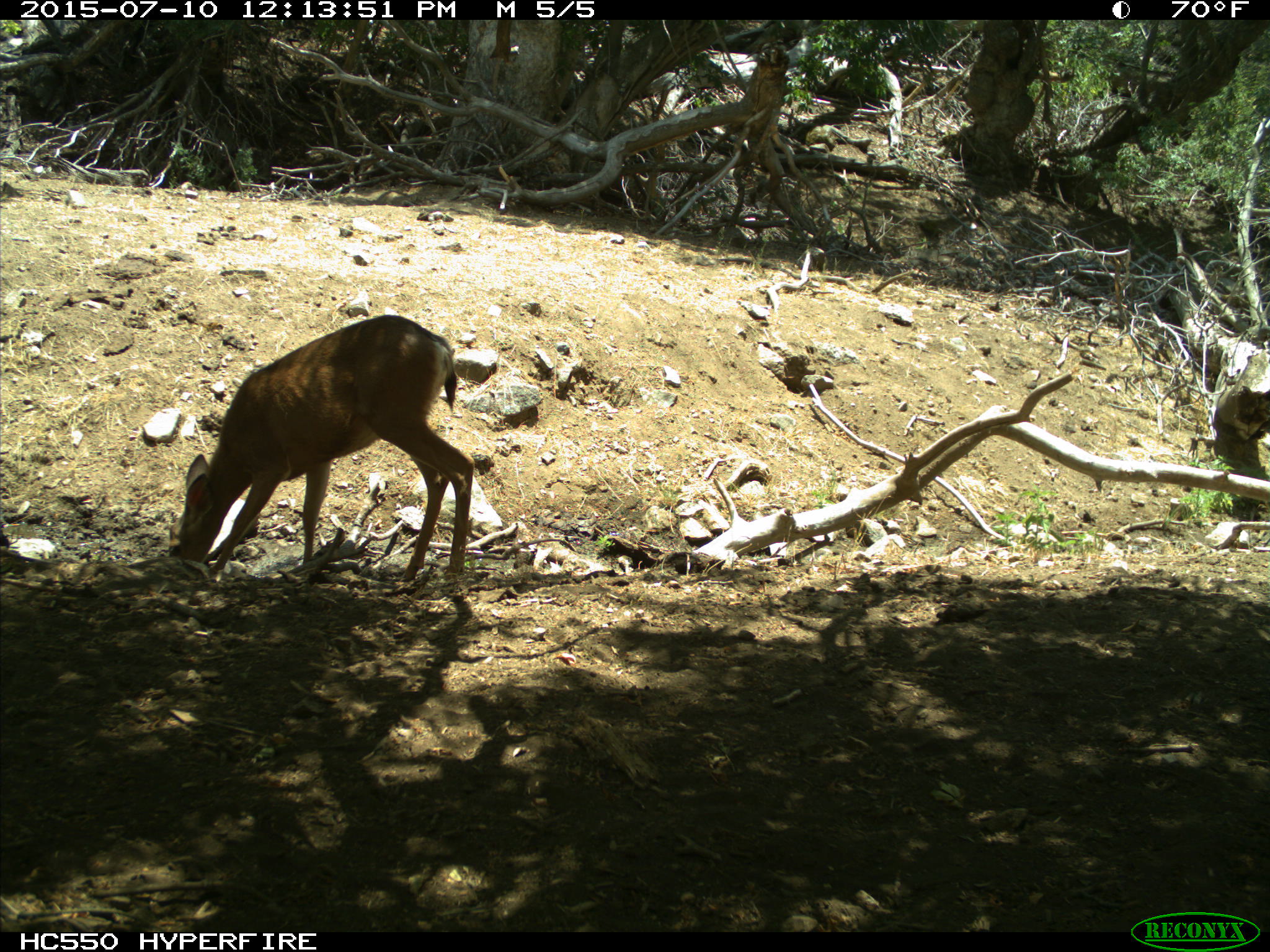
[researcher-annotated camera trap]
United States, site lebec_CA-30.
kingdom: Animalia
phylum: Chordata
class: Mammalia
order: Artiodactyla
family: Cervidae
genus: Odocoileus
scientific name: Odocoileus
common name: deer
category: unidentified deer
Unidentified deer (deer) (Odocoileus).